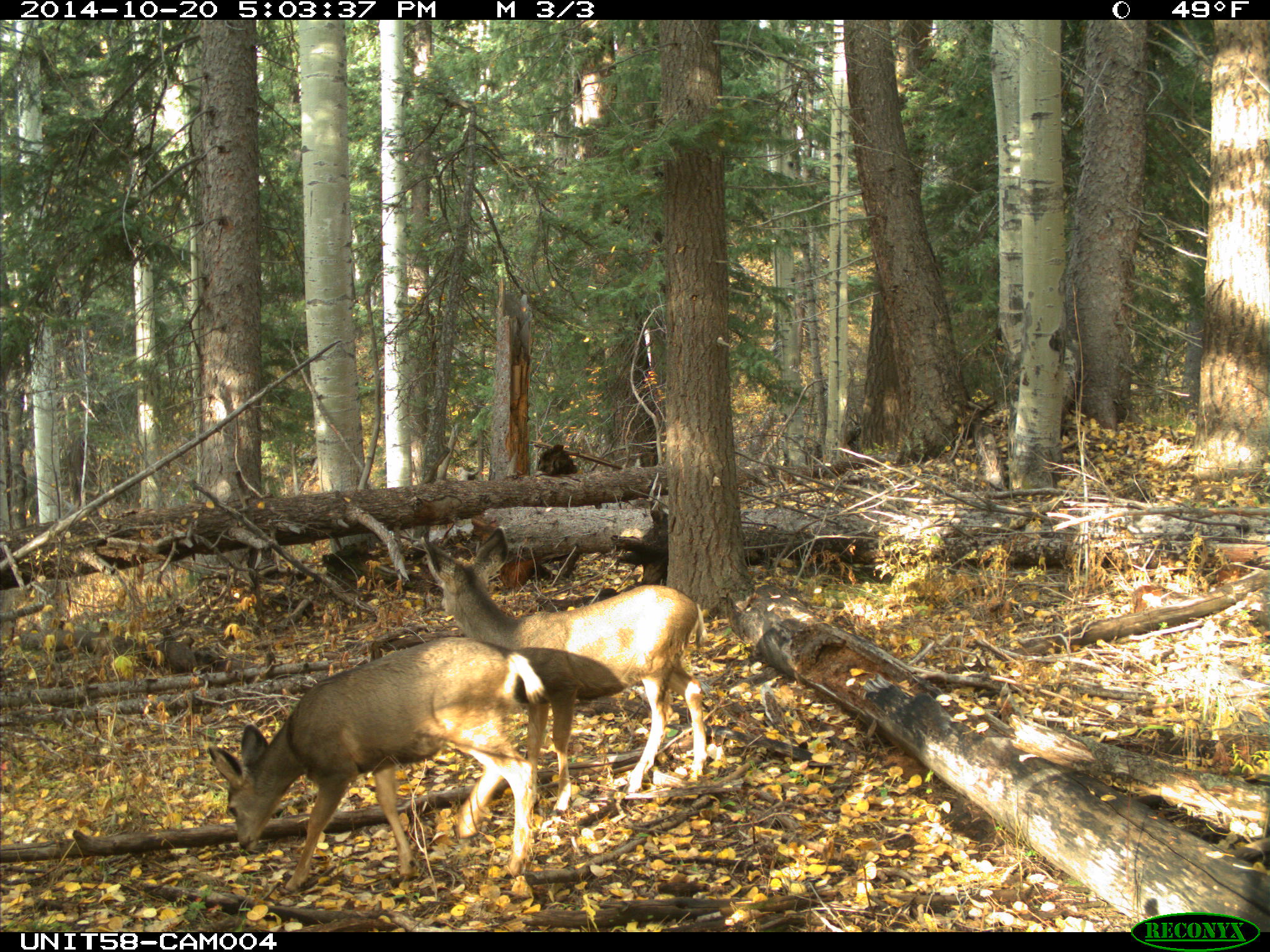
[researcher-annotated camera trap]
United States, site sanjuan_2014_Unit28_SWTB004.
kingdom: Animalia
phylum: Chordata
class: Mammalia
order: Artiodactyla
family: Cervidae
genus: Odocoileus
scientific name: Odocoileus hemionus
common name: mule deer